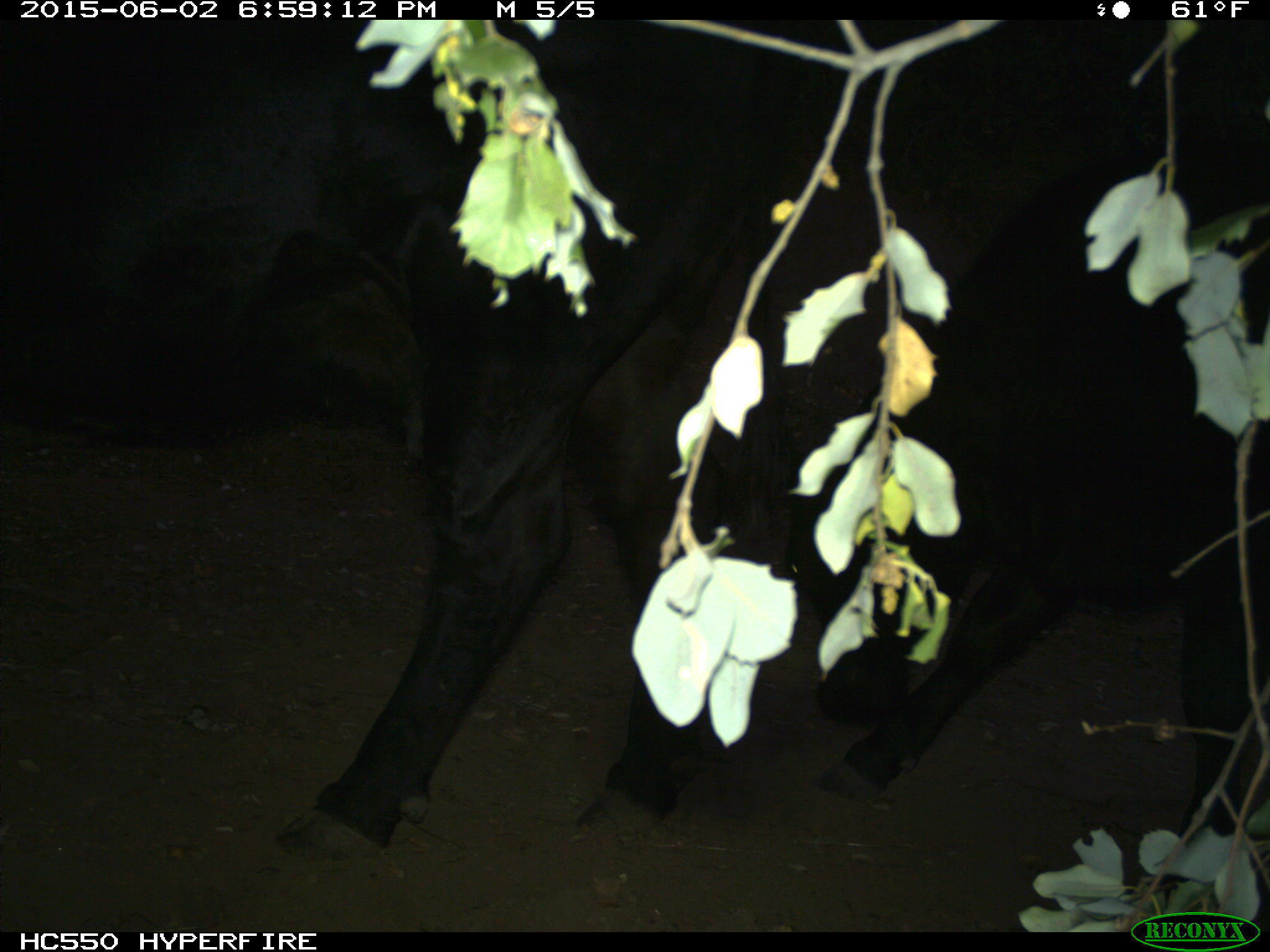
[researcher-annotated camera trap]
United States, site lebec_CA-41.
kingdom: Animalia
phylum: Chordata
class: Mammalia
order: Artiodactyla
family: Bovidae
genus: Bos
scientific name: Bos taurus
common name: domestic cow